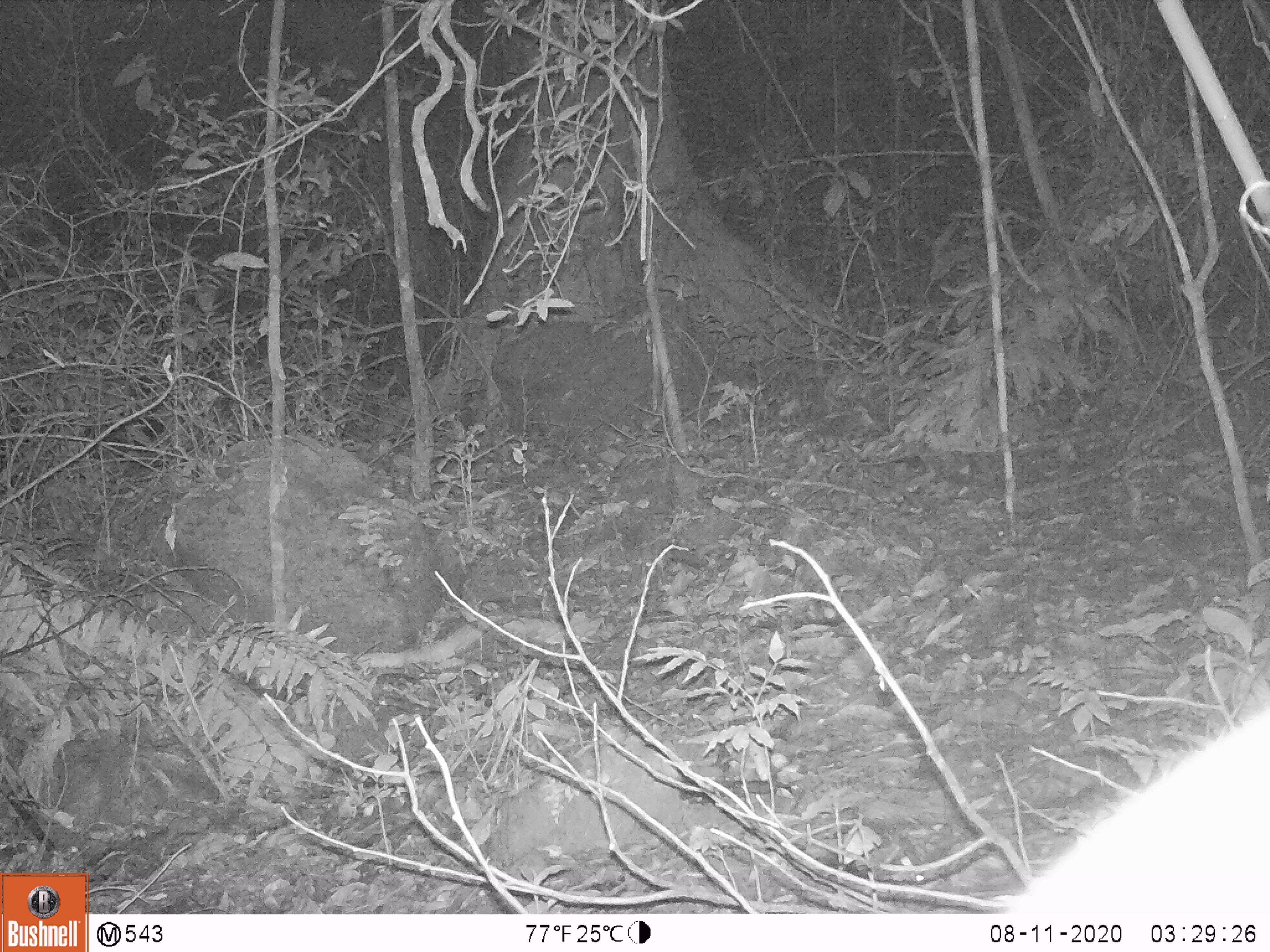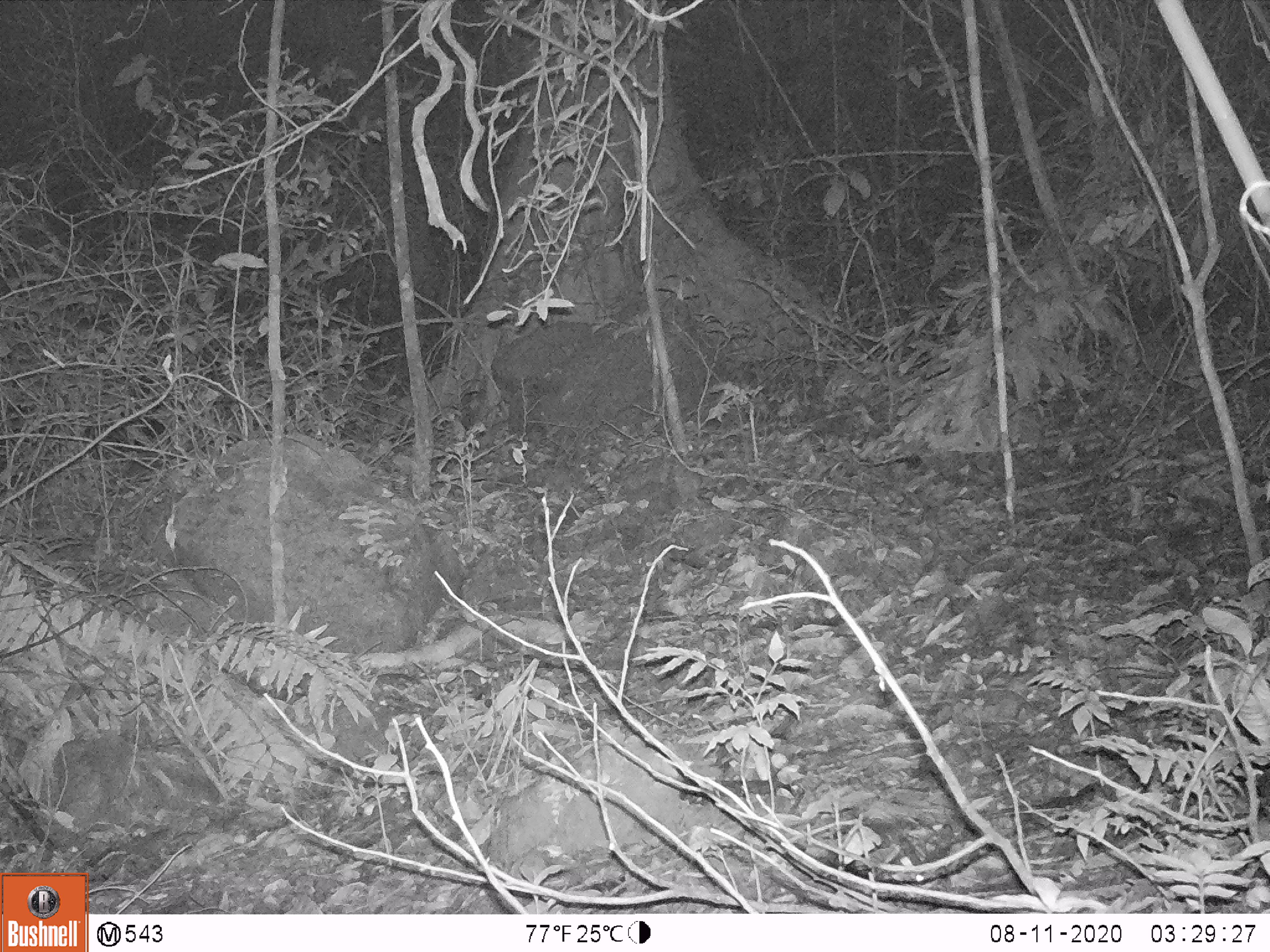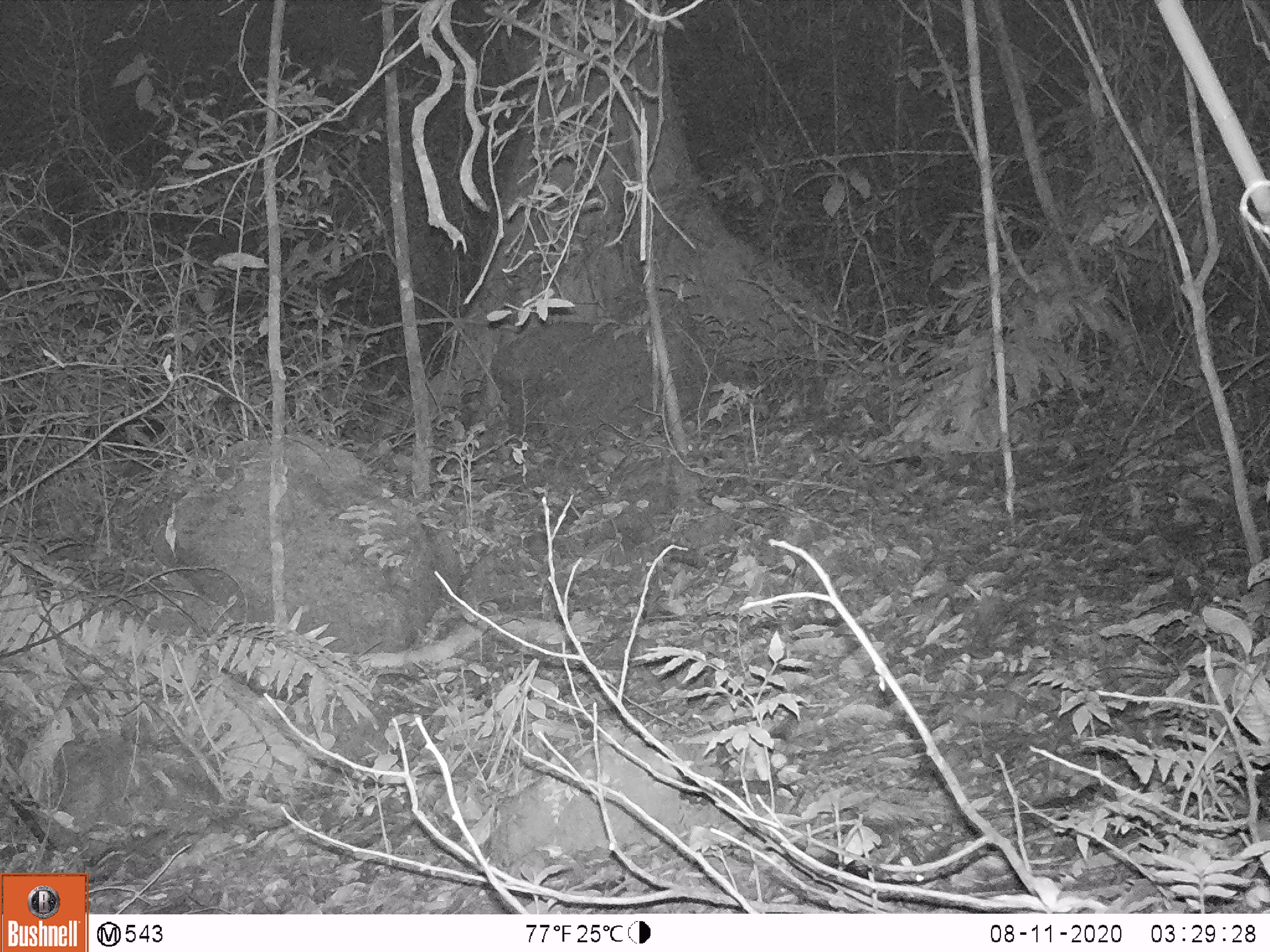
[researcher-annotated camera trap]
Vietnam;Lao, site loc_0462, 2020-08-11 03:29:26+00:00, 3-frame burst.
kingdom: Animalia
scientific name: Animalia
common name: animal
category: unidentified animal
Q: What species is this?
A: Unidentified animal (animal) (Animalia).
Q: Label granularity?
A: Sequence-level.